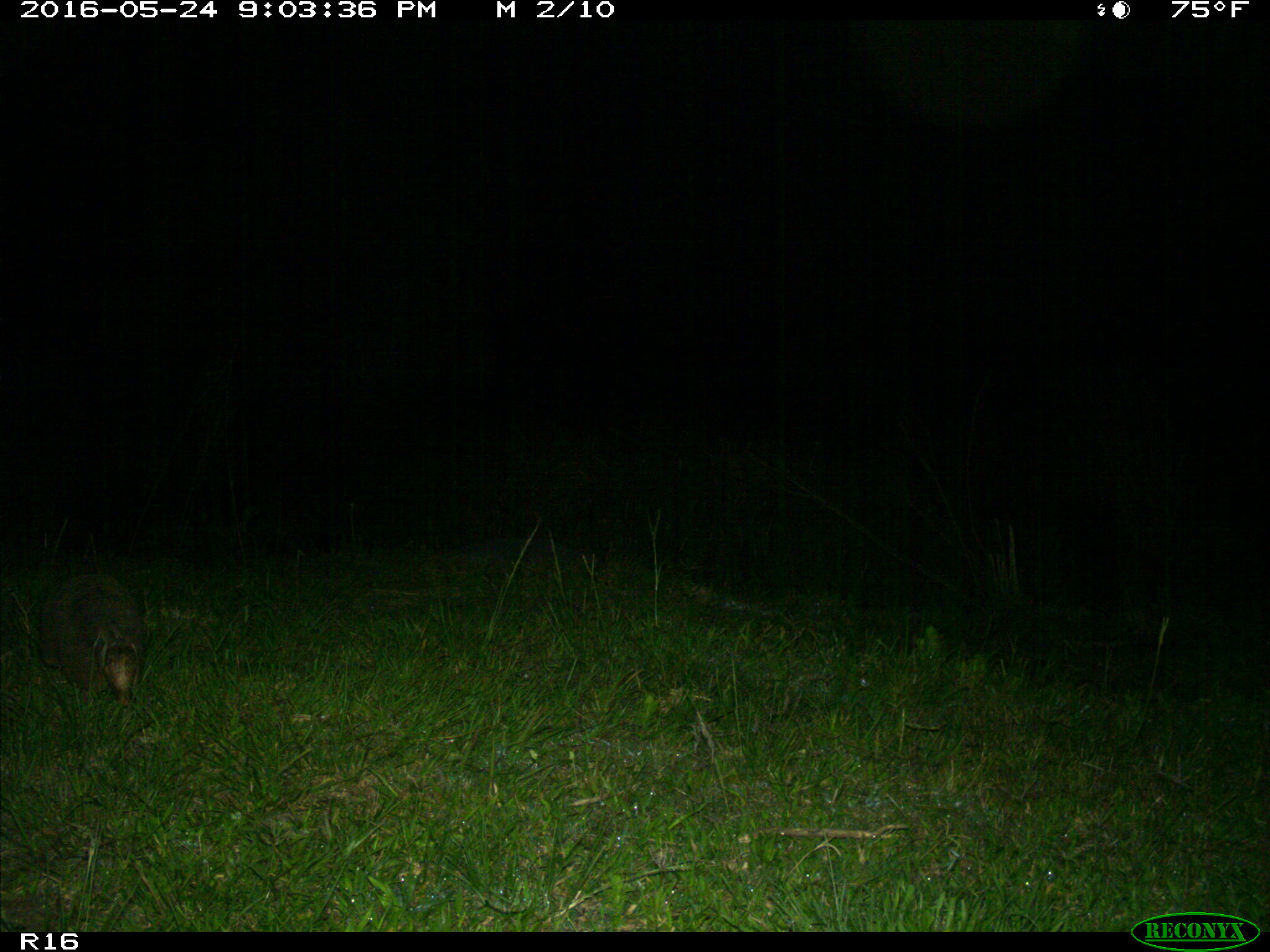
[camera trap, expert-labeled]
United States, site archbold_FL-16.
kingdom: Animalia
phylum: Chordata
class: Mammalia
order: Cingulata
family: Dasypodidae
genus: Dasypus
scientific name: Dasypus novemcinctus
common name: nine-banded armadillo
Dasypus novemcinctus (nine-banded armadillo).